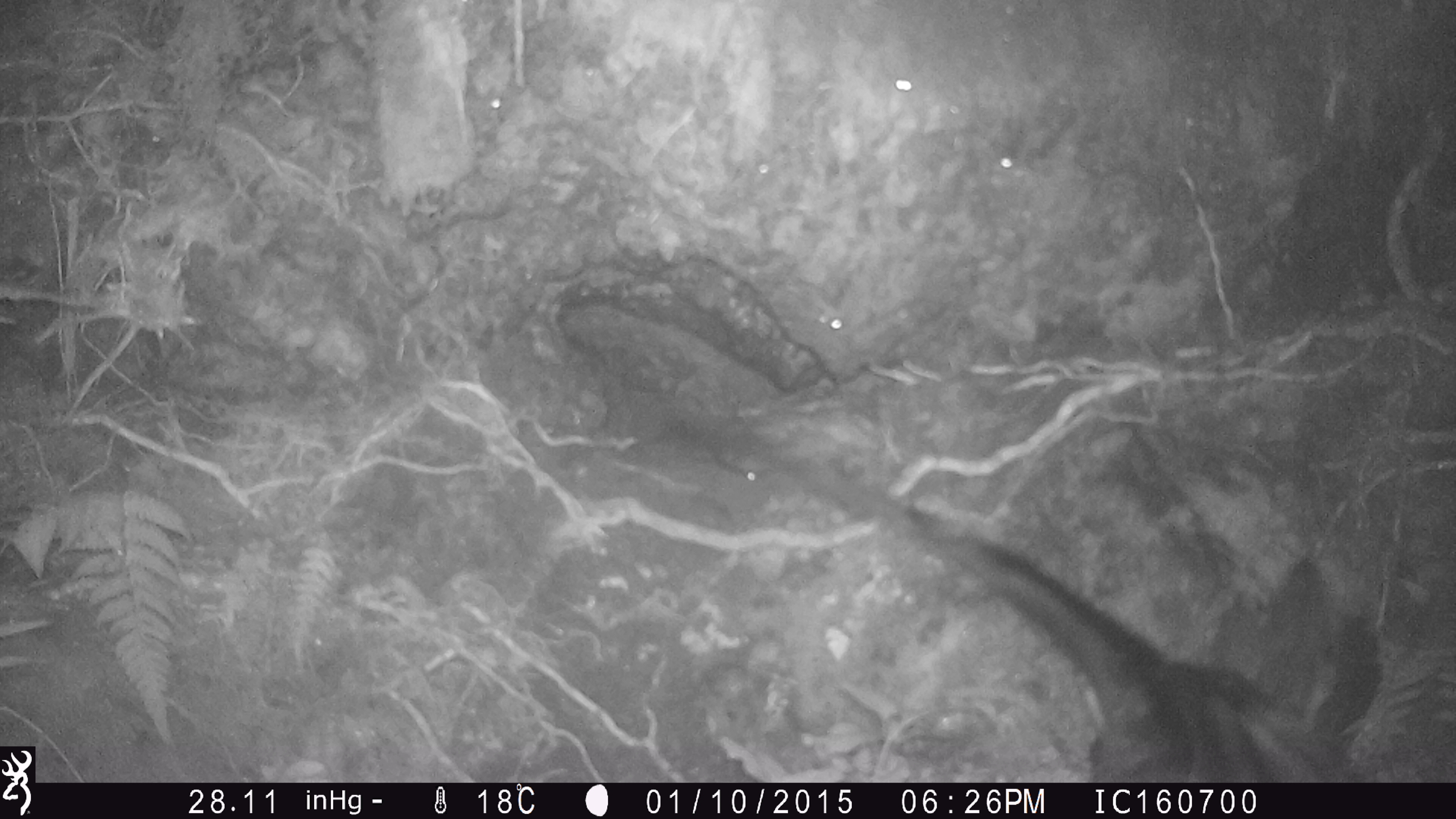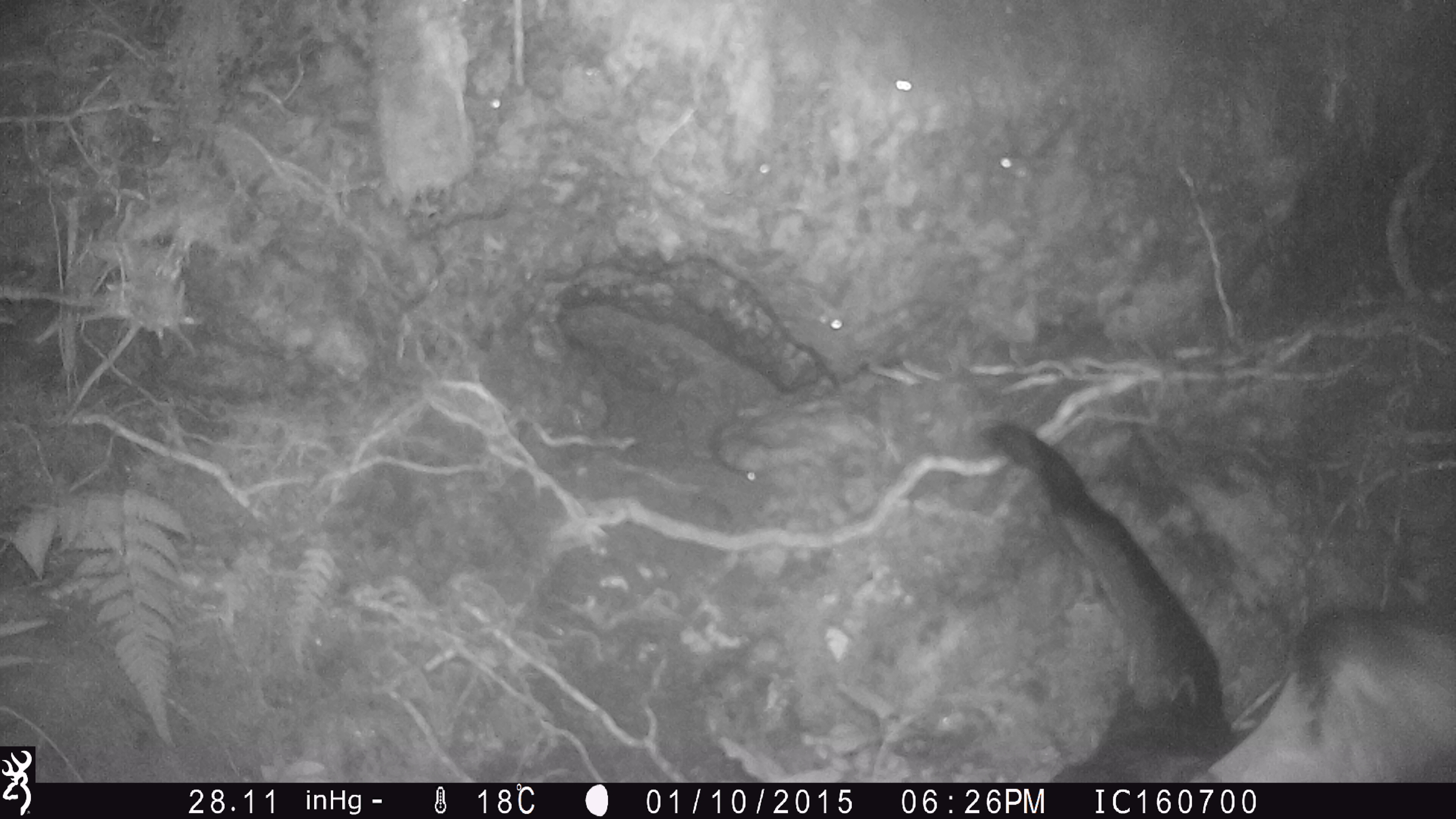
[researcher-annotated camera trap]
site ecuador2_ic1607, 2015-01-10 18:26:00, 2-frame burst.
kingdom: Animalia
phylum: Chordata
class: Aves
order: Procellariiformes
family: Procellariidae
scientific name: Procellariidae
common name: petrel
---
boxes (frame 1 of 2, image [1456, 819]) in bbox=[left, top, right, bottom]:
petrel: bbox=[727, 424, 1389, 777]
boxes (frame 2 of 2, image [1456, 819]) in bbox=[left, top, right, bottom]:
petrel: bbox=[975, 422, 1455, 782]